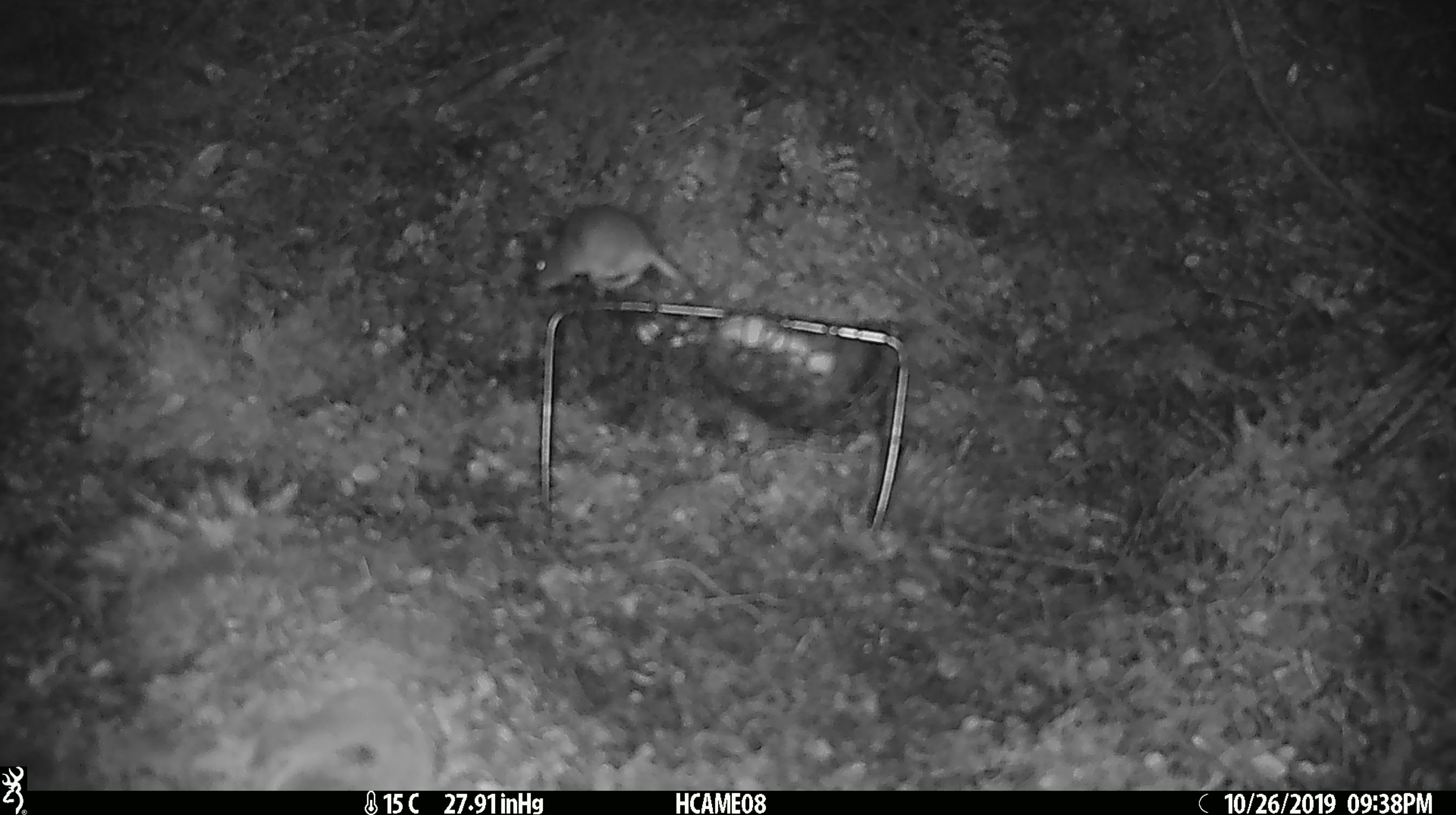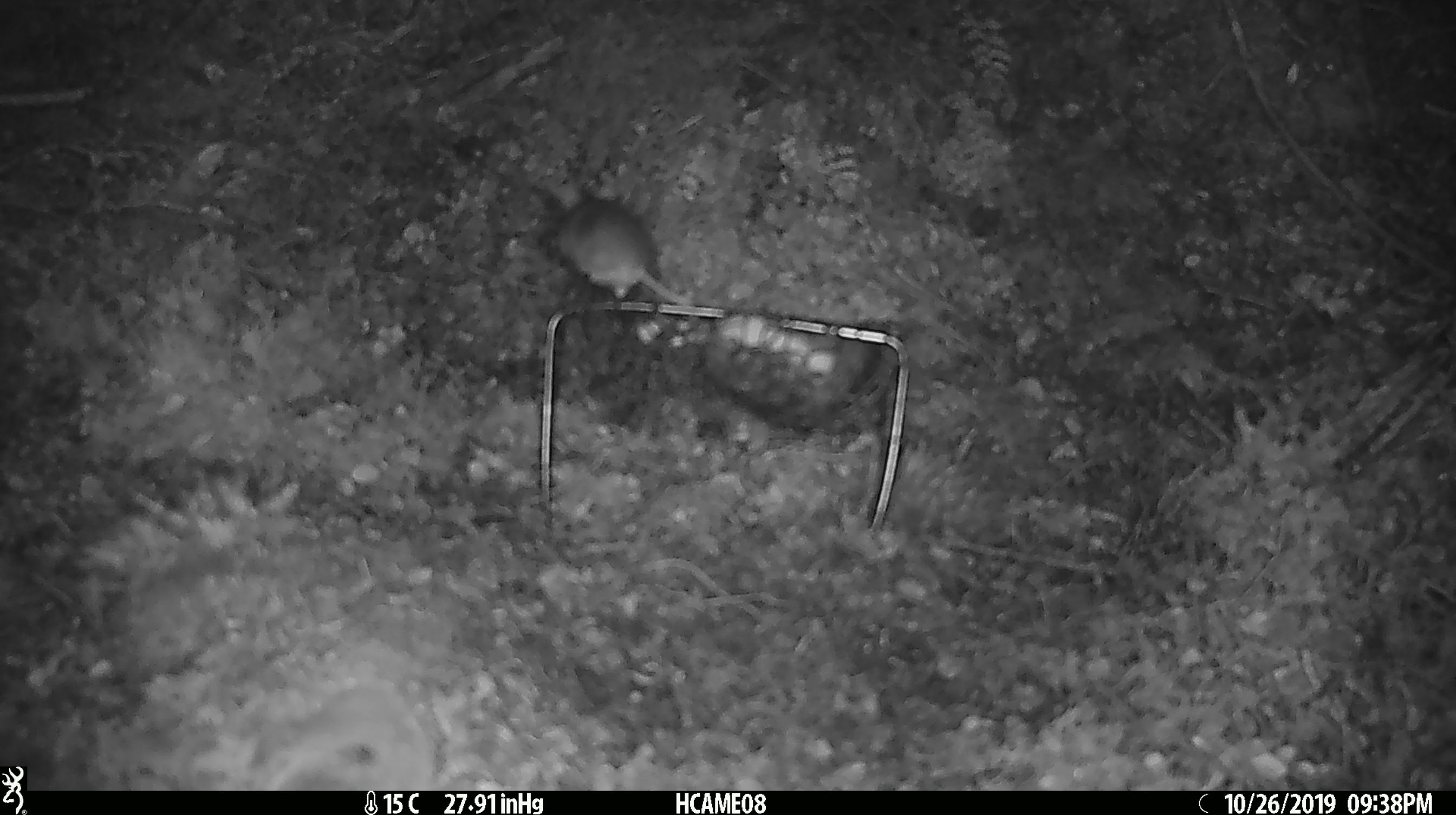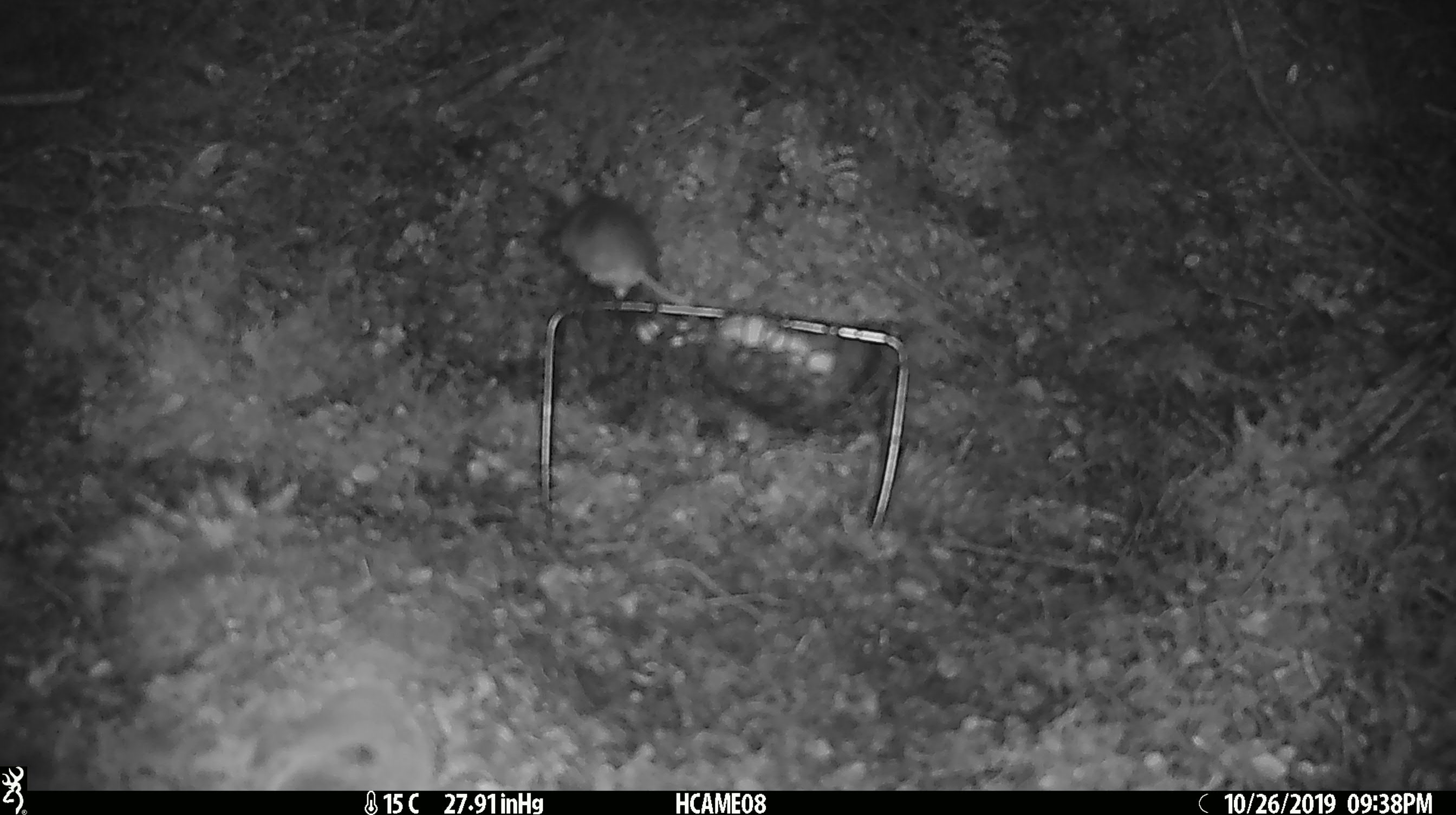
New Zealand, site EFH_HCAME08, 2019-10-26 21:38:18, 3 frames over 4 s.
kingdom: Animalia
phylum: Chordata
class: Mammalia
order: Rodentia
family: Muridae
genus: Mus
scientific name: Mus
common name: mouse